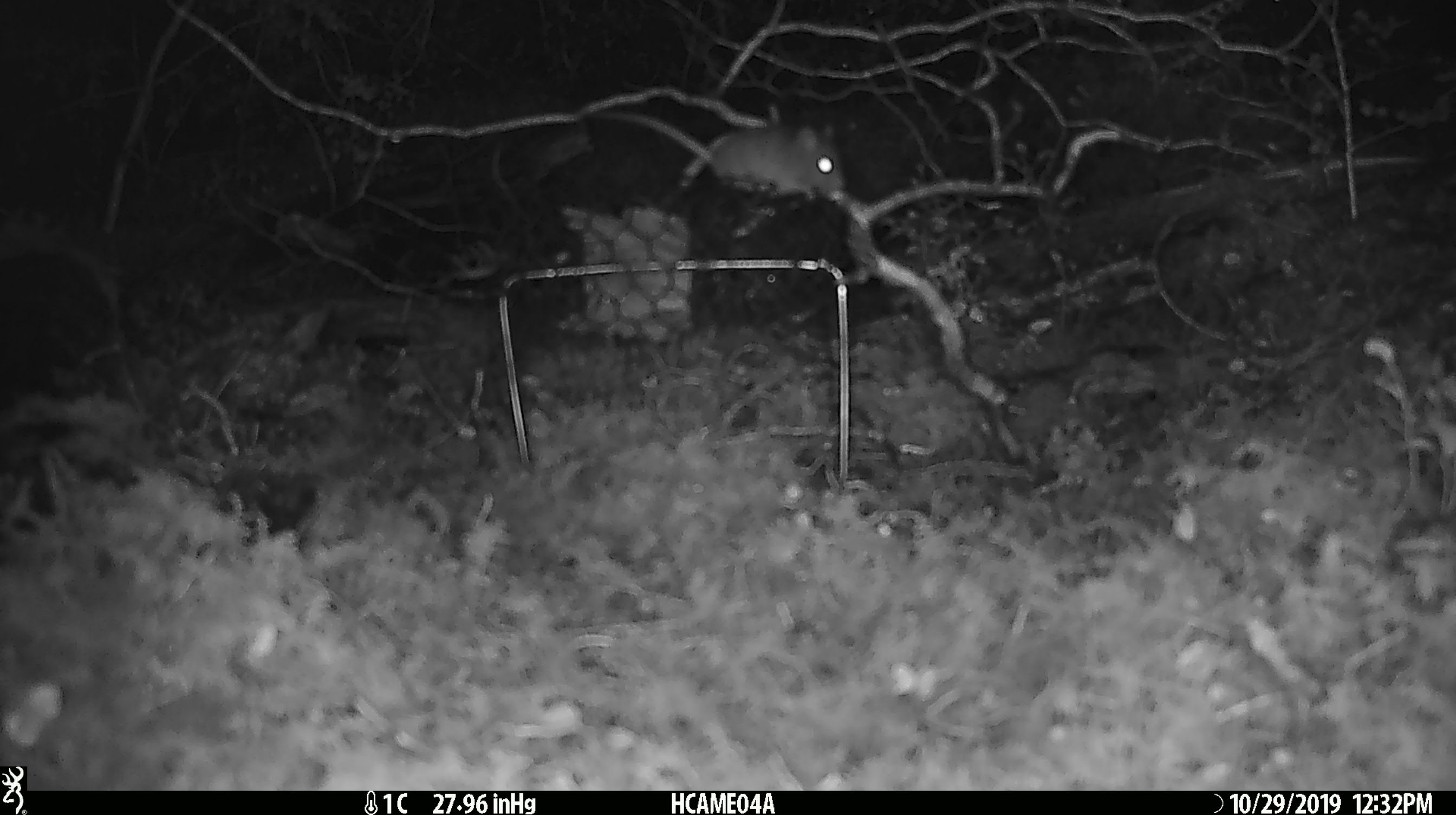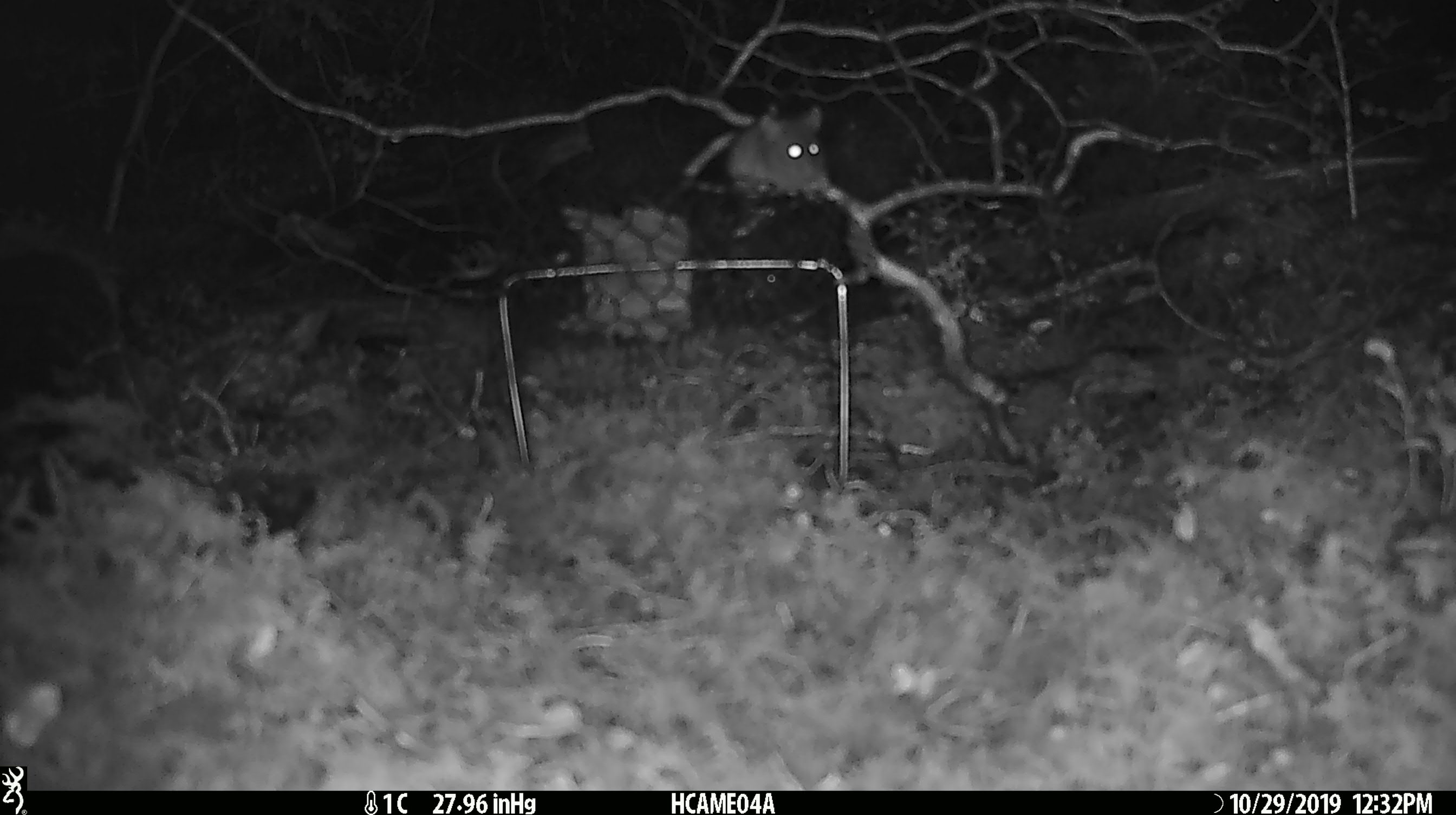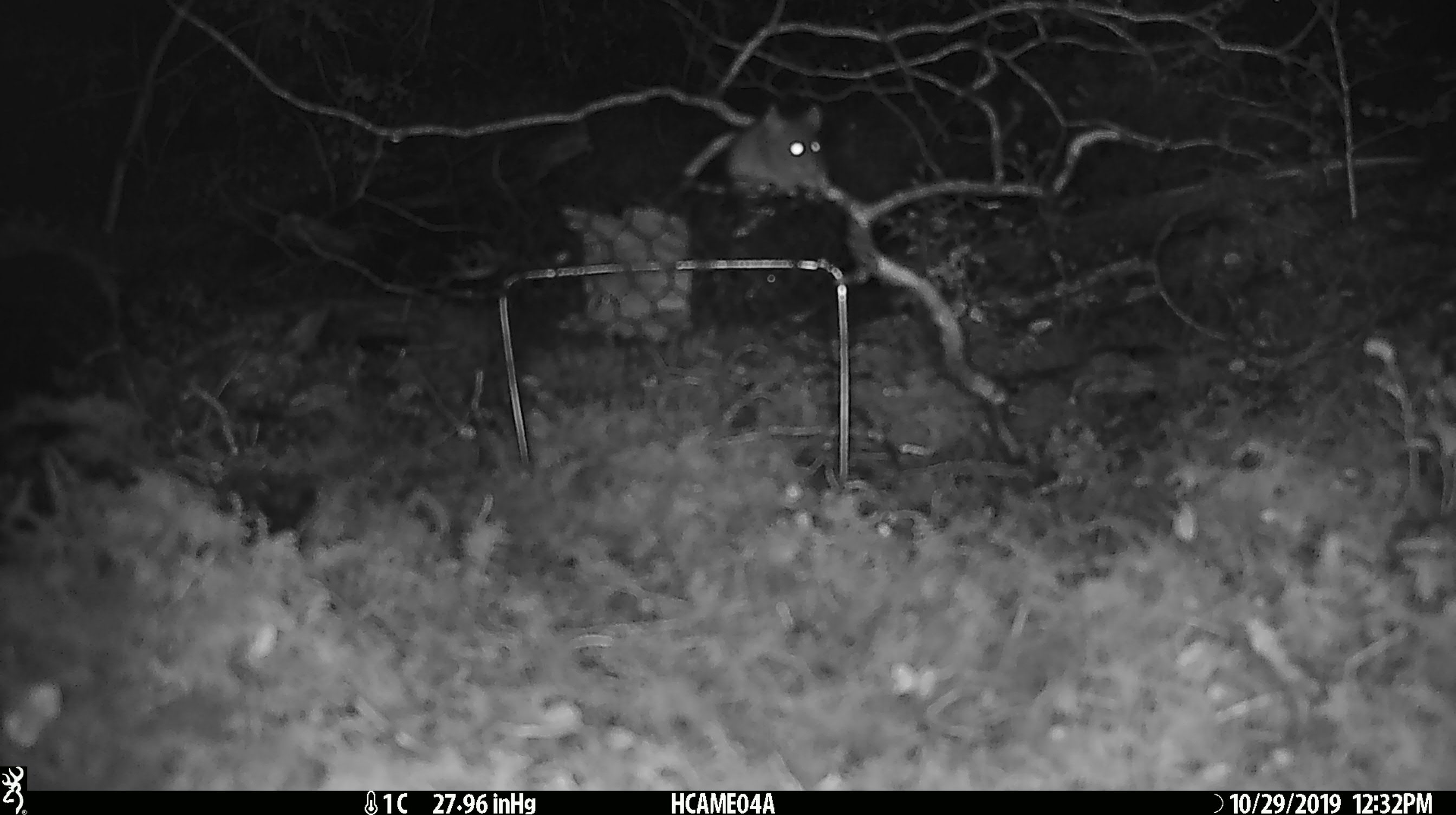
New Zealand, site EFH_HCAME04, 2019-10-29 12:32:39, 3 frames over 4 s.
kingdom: Animalia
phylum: Chordata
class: Mammalia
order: Rodentia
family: Muridae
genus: Mus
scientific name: Mus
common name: mouse